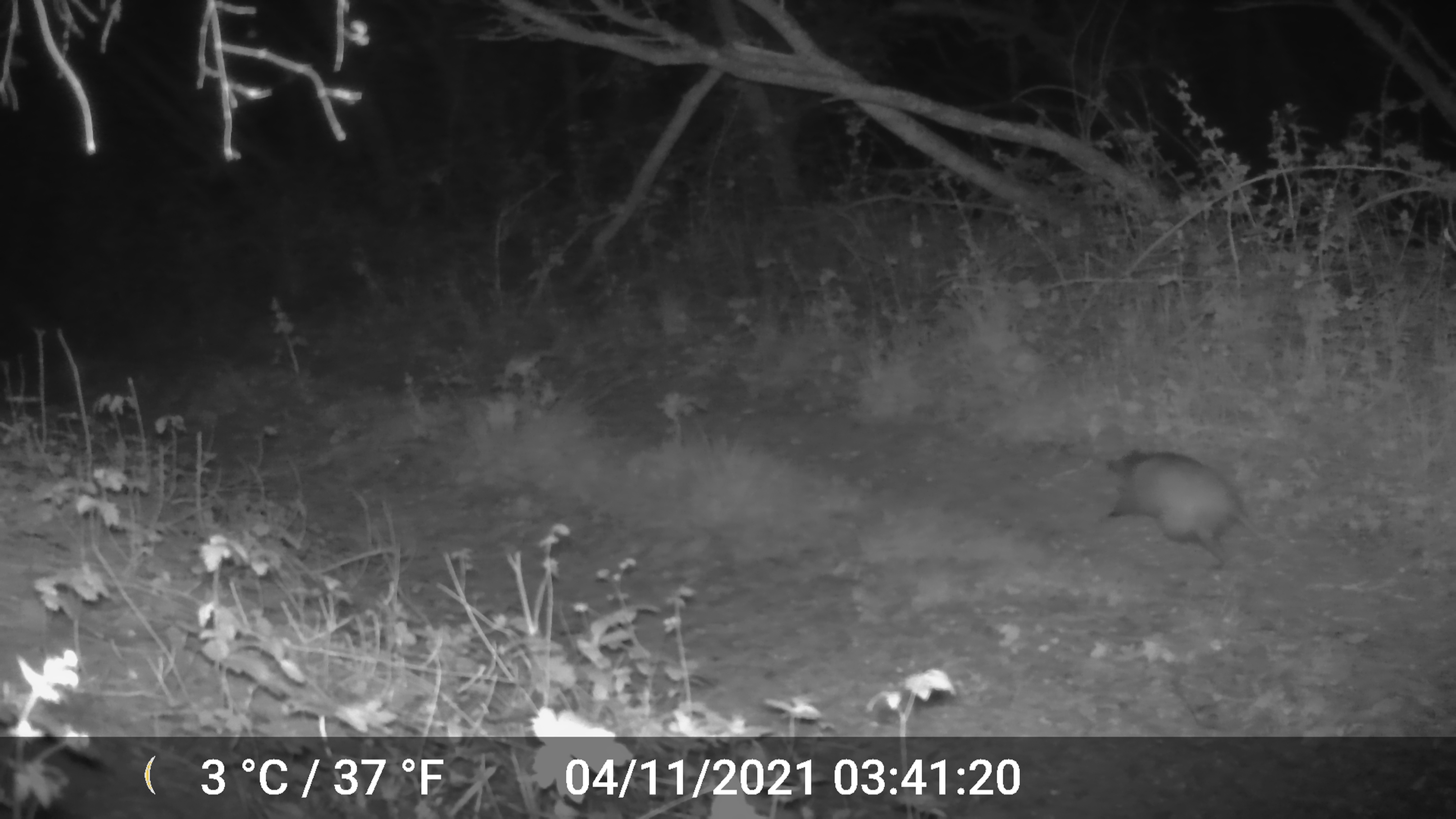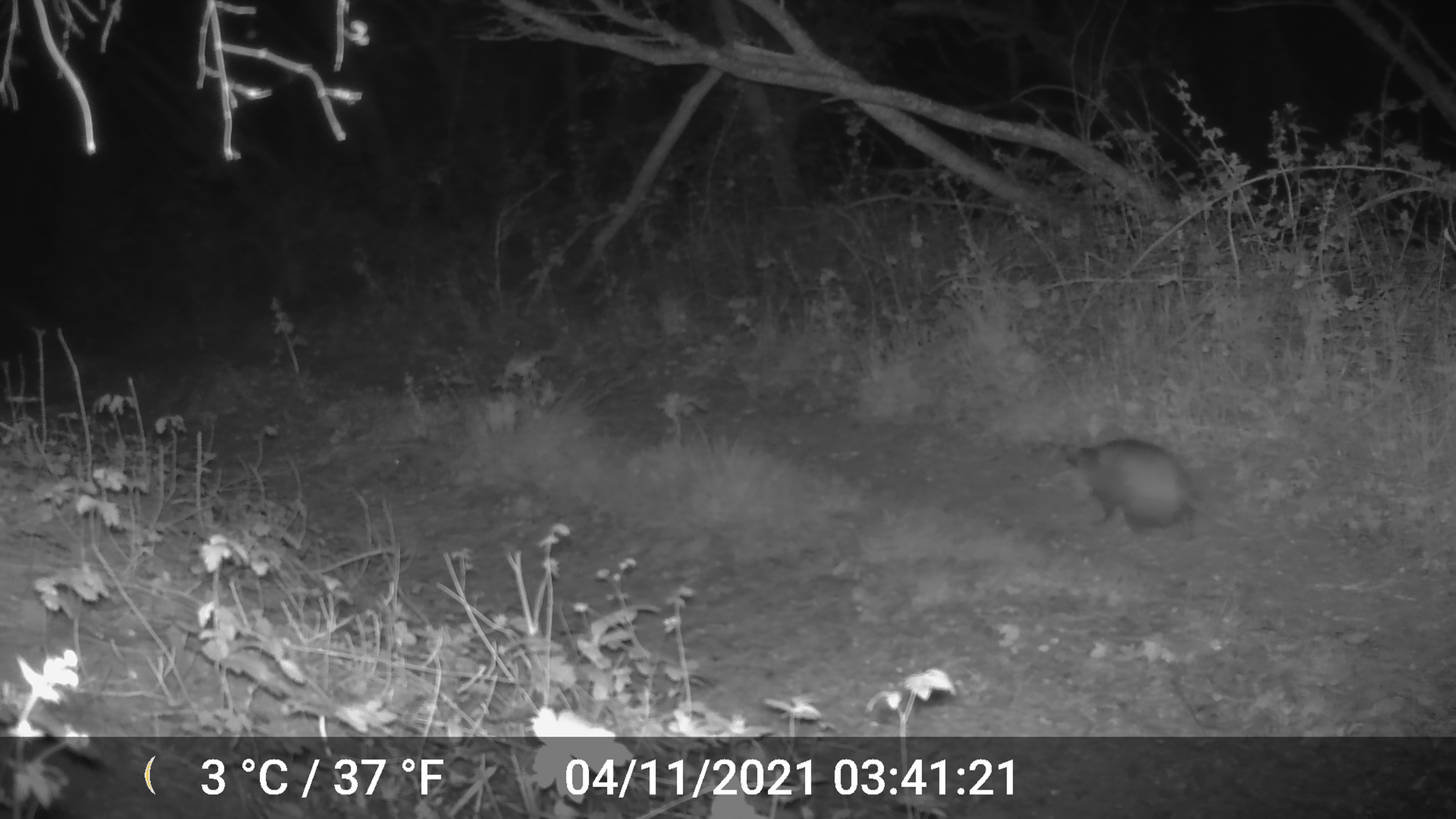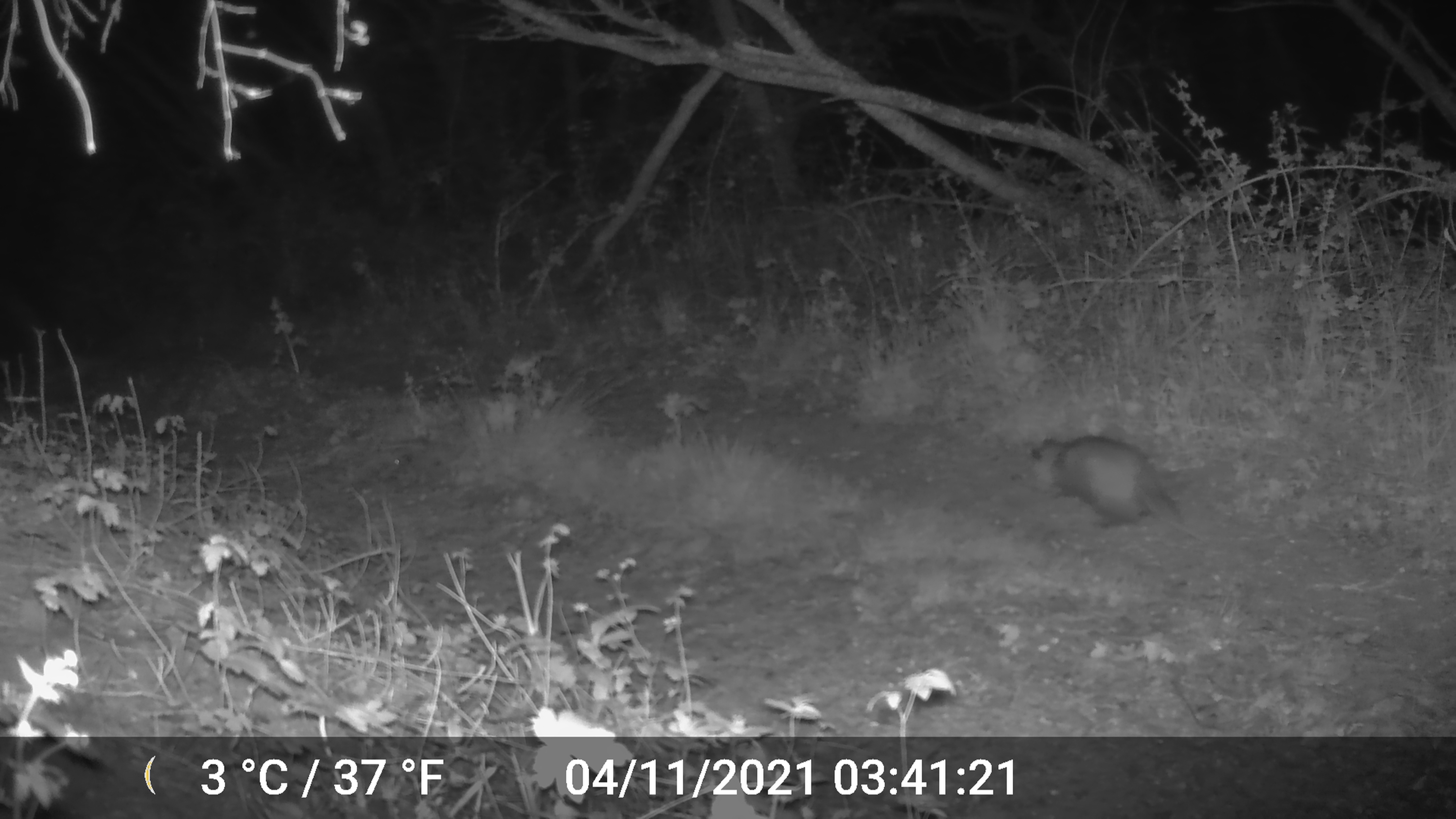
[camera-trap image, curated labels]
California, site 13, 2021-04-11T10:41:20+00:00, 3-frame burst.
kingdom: Animalia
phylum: Chordata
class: Mammalia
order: Didelphimorphia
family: Didelphidae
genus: Didelphis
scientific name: Didelphis virginiana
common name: virginia opossum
Virginia opossum (Didelphis virginiana).